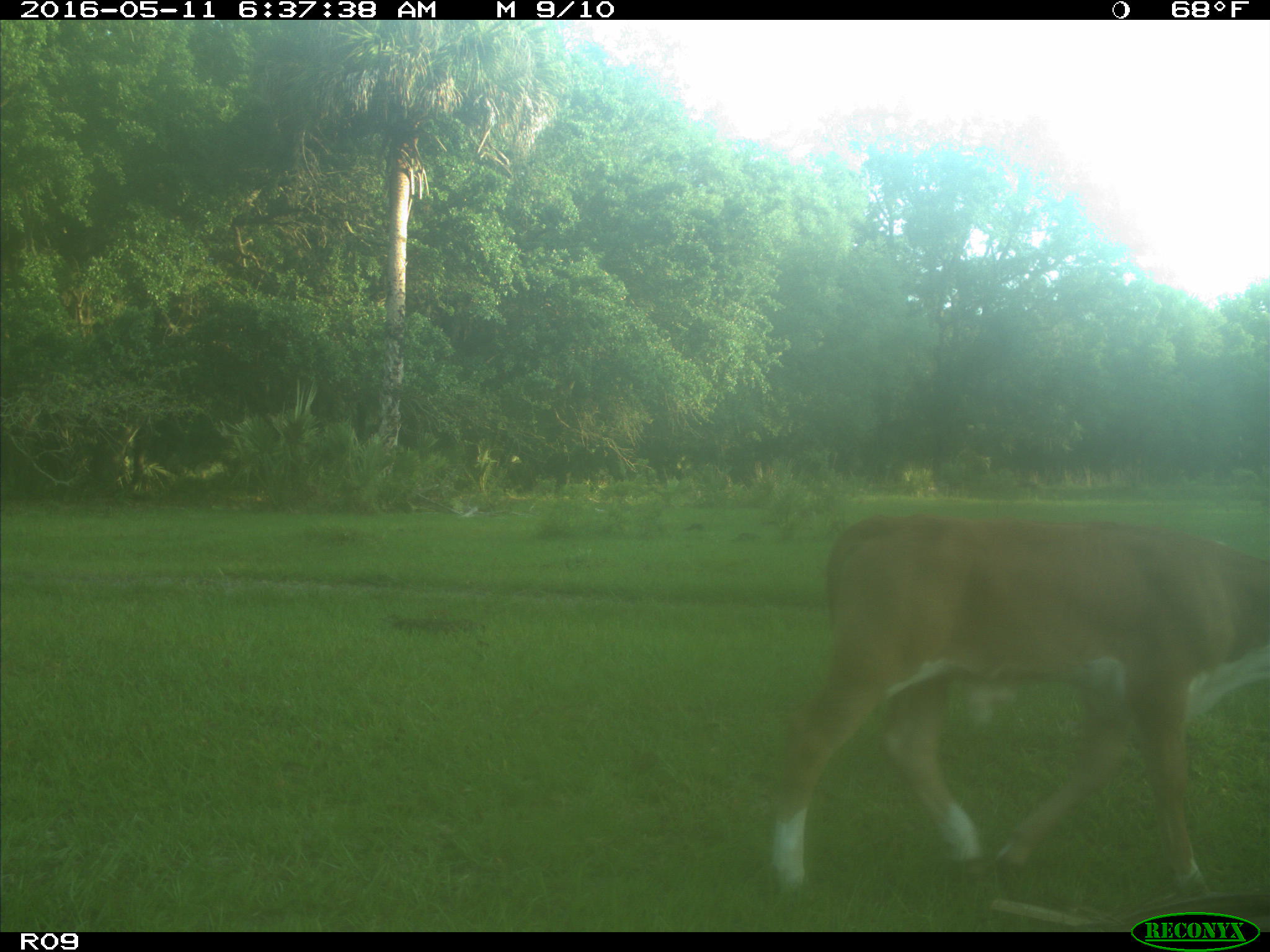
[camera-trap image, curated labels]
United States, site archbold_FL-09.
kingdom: Animalia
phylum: Chordata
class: Mammalia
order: Artiodactyla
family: Bovidae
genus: Bos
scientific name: Bos taurus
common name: domestic cow